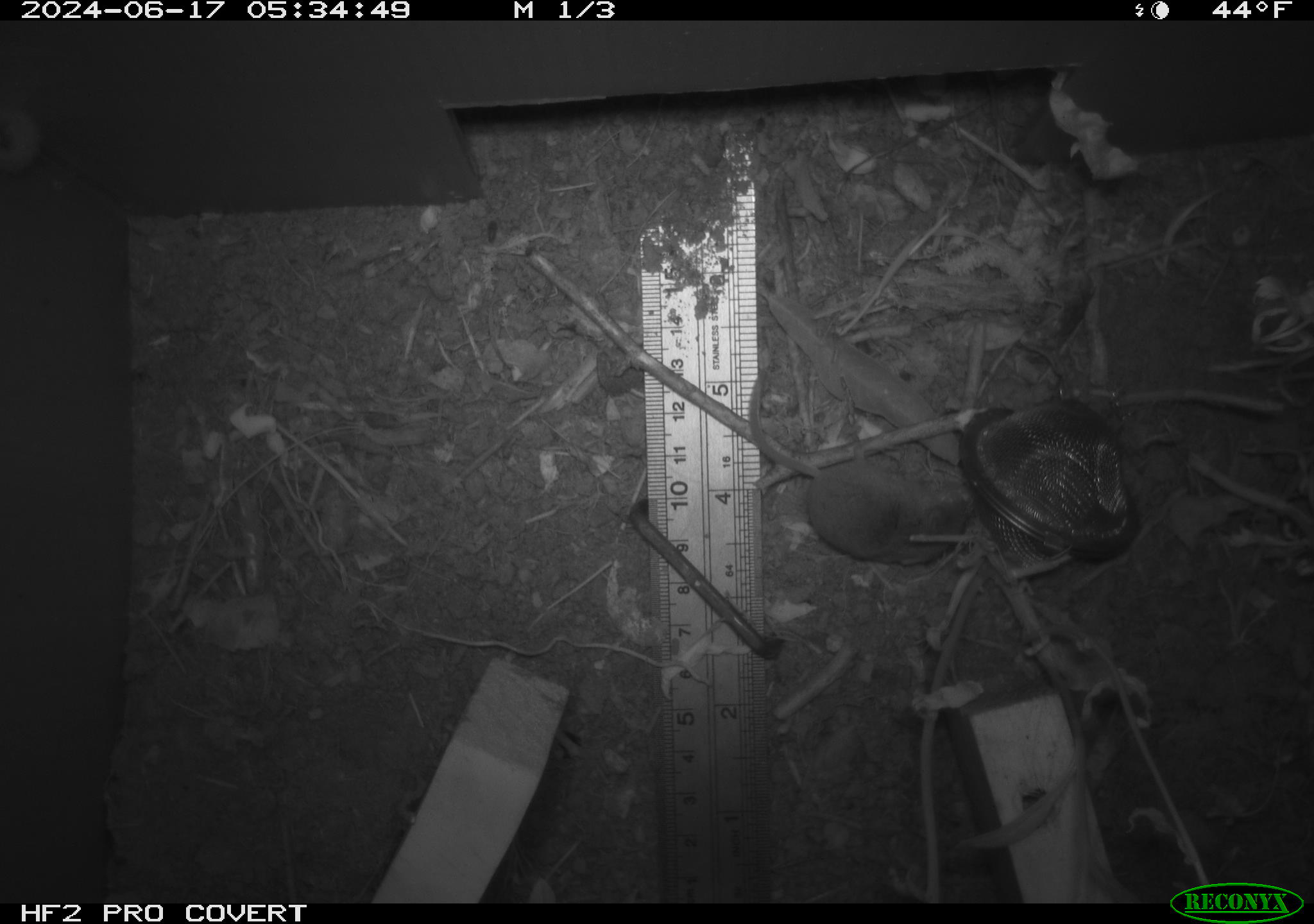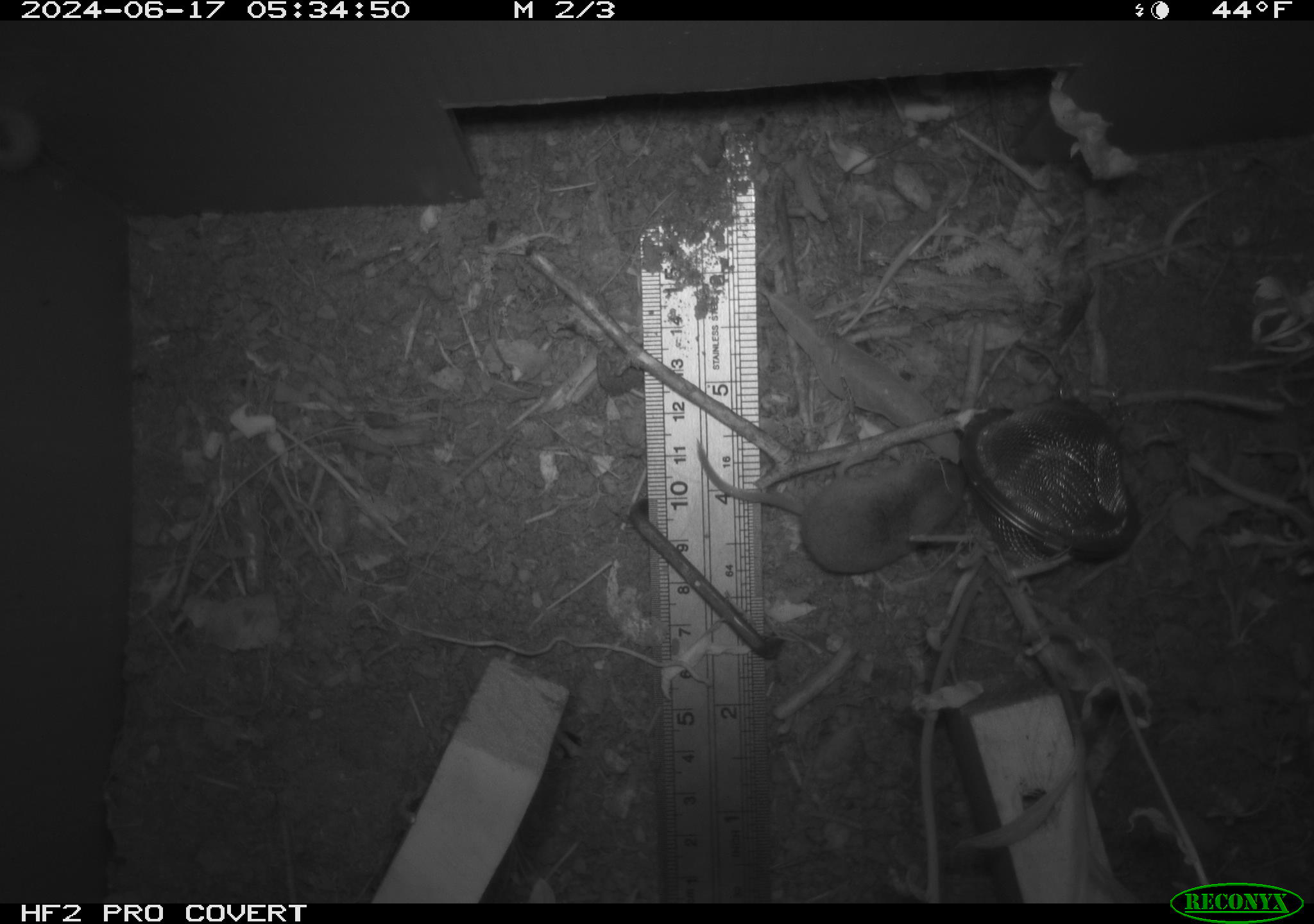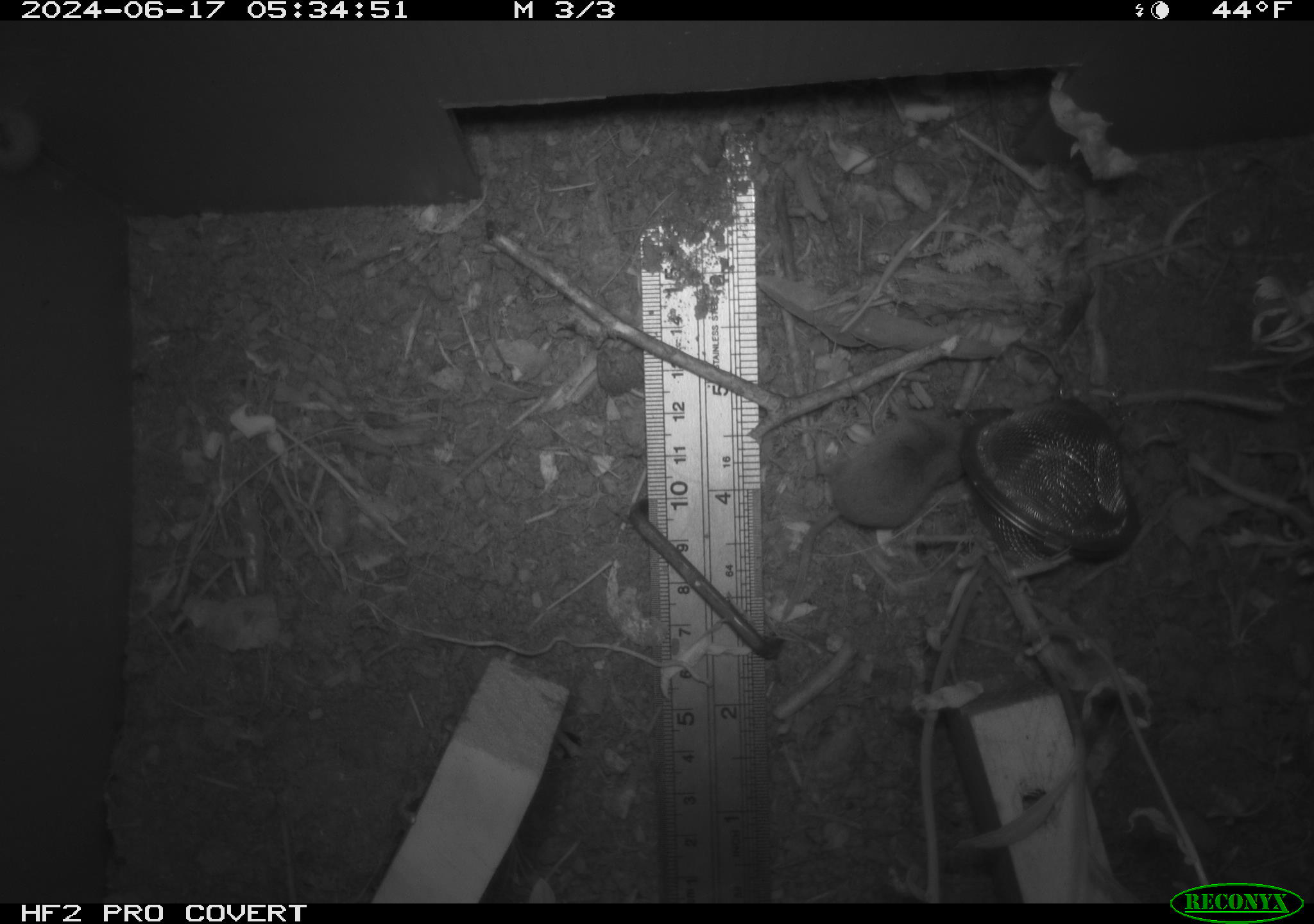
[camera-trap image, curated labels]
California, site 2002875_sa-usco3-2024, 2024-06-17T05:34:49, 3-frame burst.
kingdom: Animalia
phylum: Chordata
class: Mammalia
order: Eulipotyphla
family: Soricidae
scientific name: Soricidae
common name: shrews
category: soricidae family